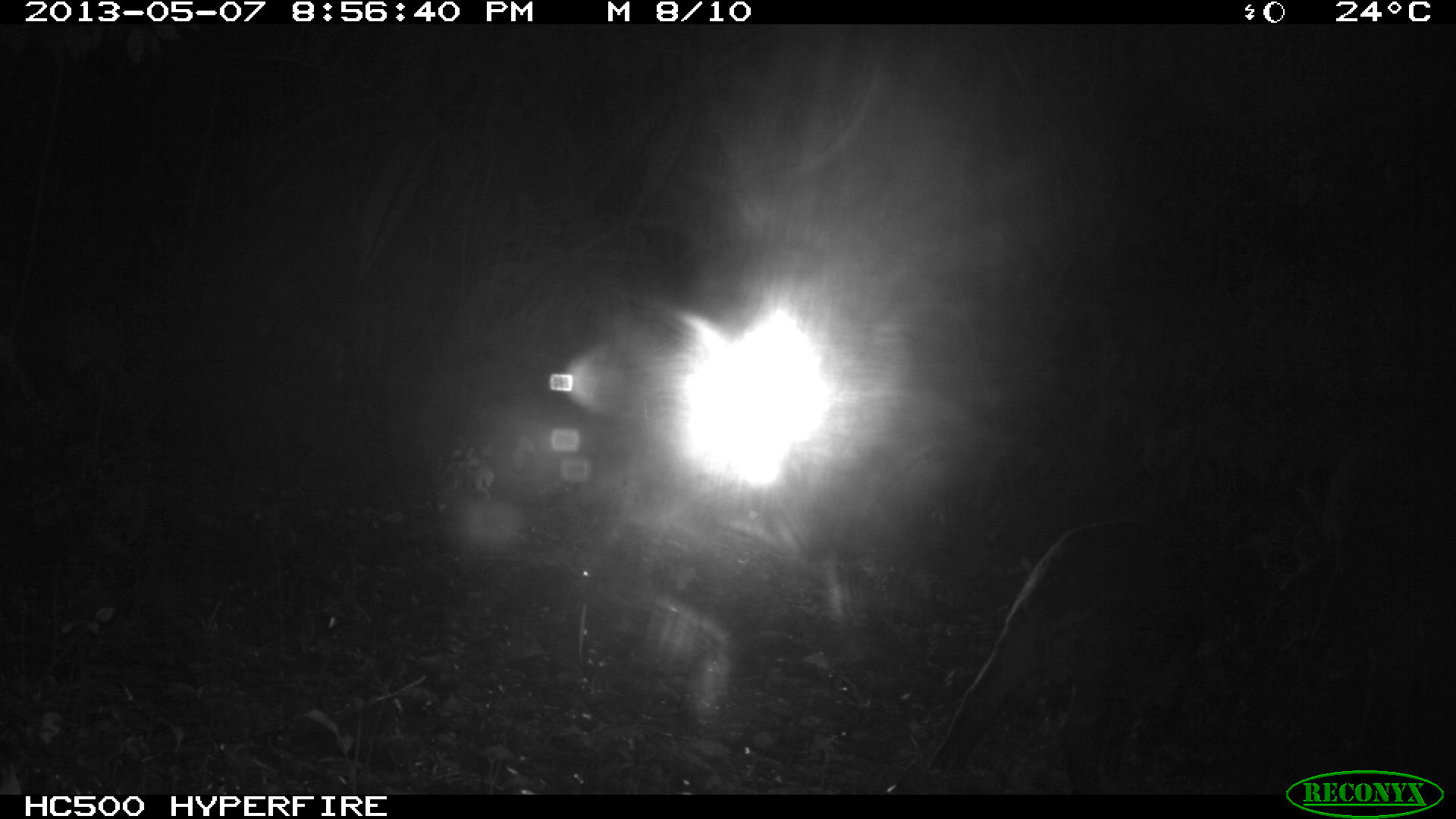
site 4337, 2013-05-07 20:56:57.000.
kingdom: Animalia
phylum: Chordata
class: Mammalia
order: Perissodactyla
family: Tapiridae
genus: Tapirus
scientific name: Tapirus bairdii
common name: baird's tapir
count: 2